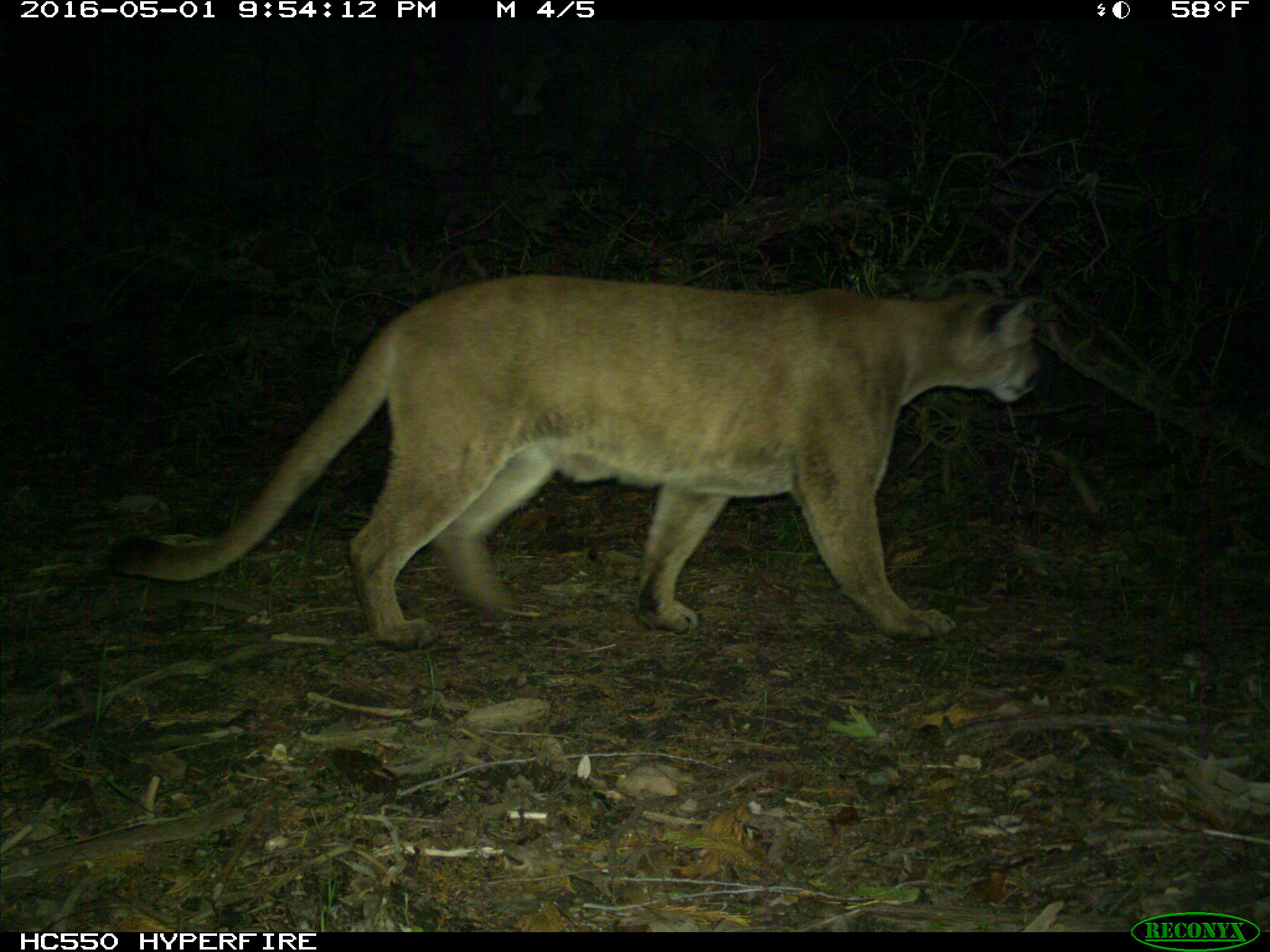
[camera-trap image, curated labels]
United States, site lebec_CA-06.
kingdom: Animalia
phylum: Chordata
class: Mammalia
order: Carnivora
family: Felidae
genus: Puma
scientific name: Puma concolor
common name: mountain lion